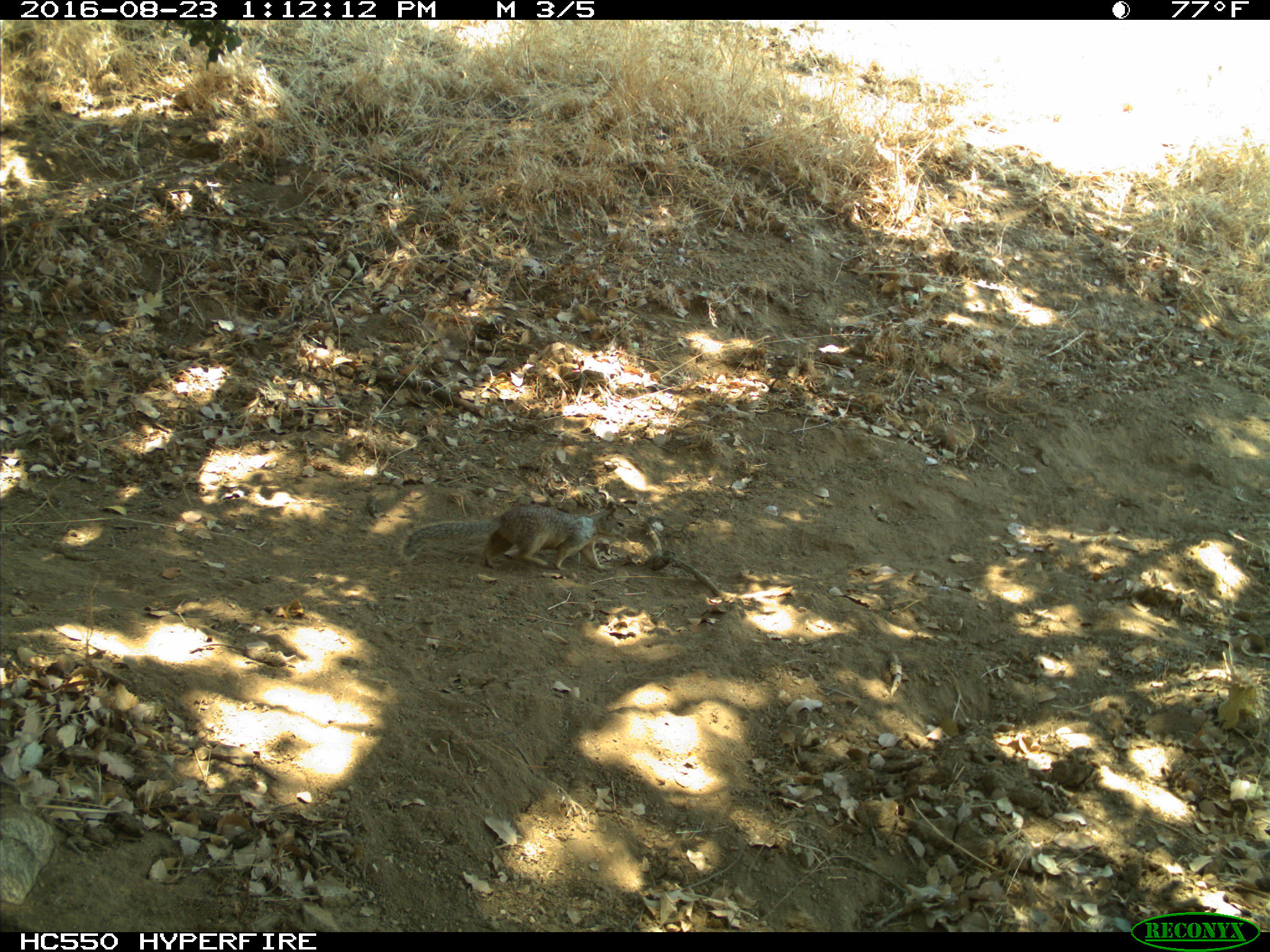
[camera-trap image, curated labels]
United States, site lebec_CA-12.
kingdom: Animalia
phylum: Chordata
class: Mammalia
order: Rodentia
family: Sciuridae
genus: Otospermophilus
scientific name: Otospermophilus beecheyi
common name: california ground squirrel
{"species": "Otospermophilus beecheyi (california ground squirrel)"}